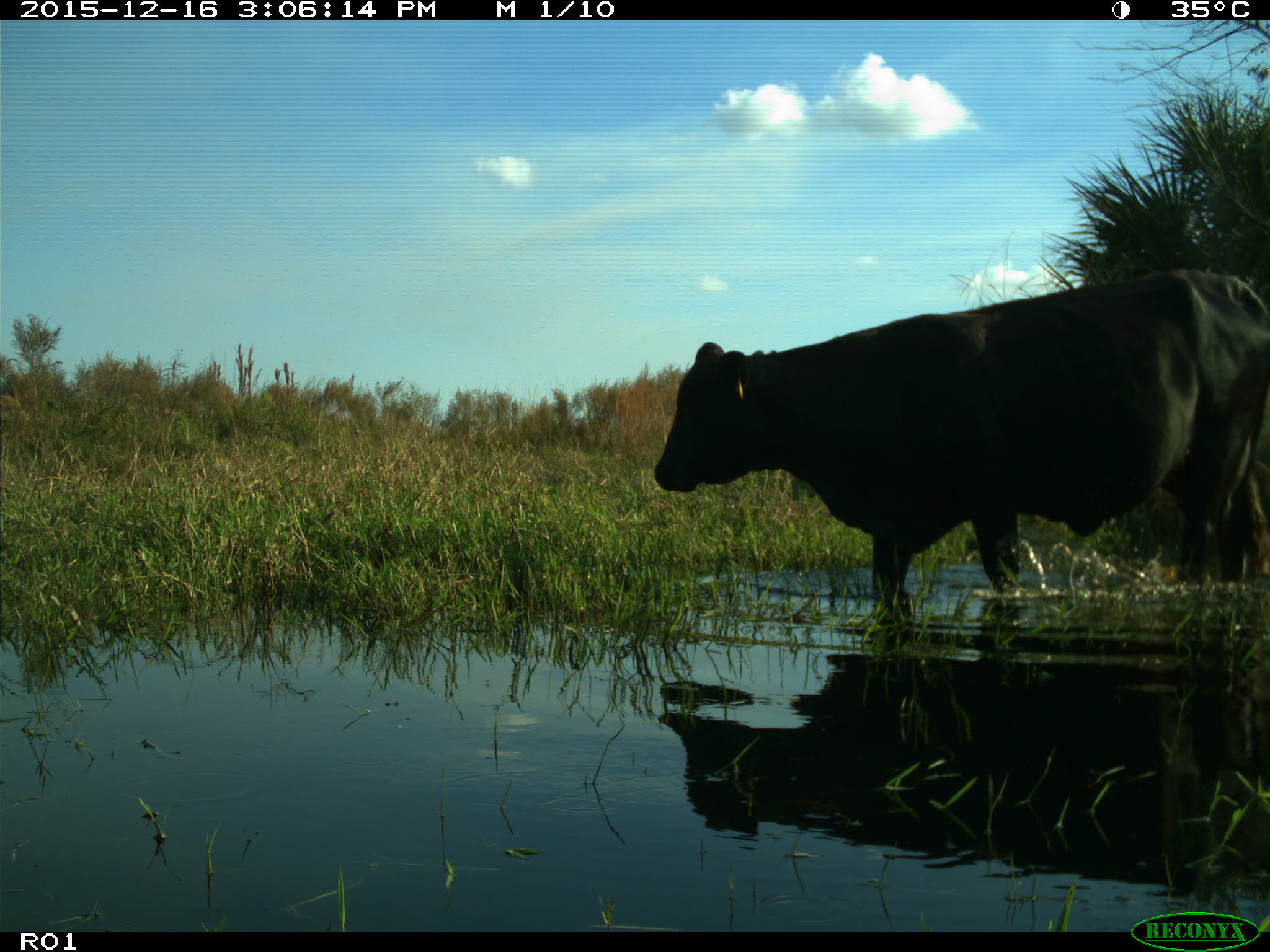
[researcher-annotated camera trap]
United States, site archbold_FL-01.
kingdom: Animalia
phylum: Chordata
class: Mammalia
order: Artiodactyla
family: Bovidae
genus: Bos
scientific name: Bos taurus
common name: domestic cow